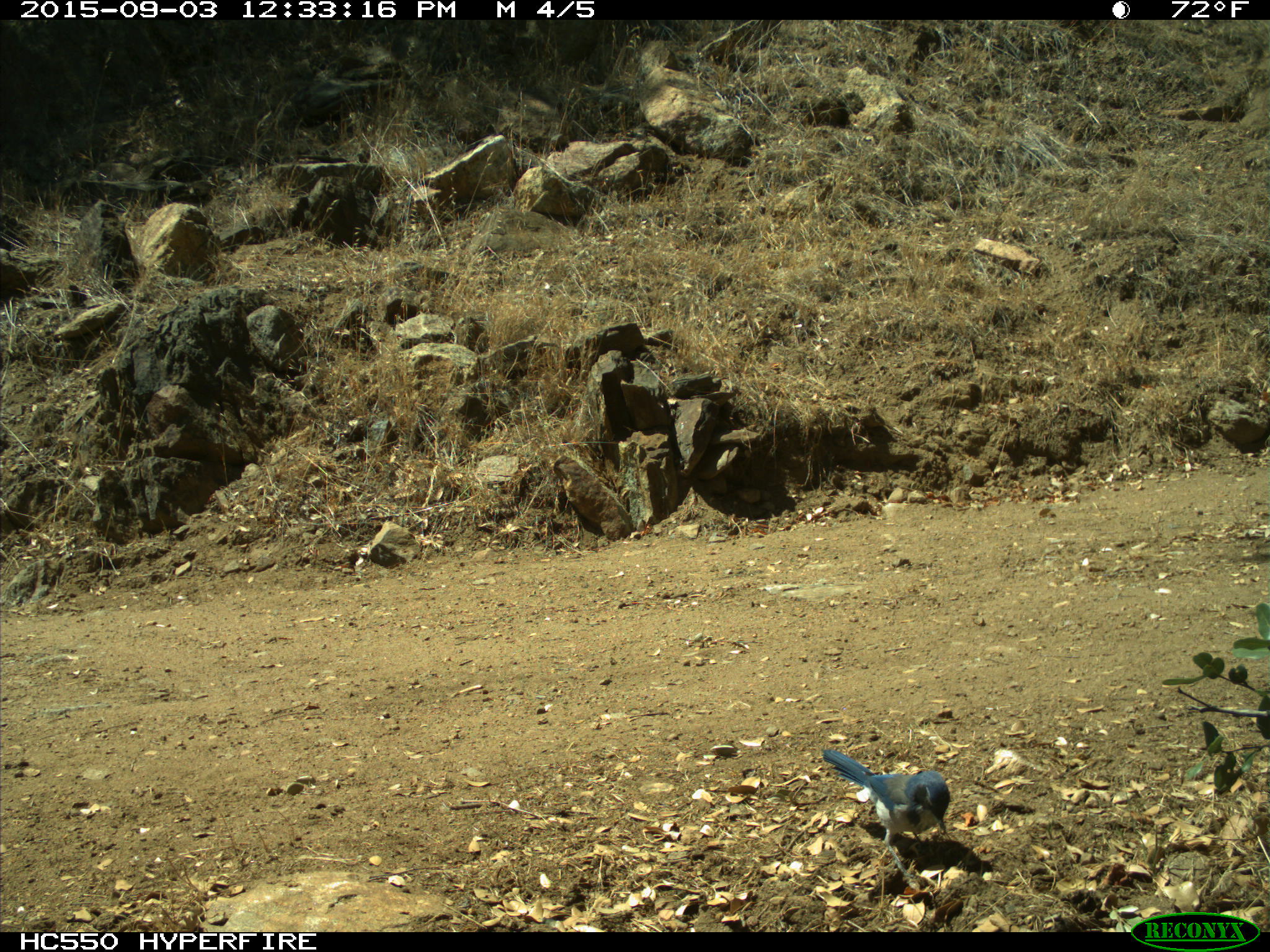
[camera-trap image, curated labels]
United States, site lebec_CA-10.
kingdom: Animalia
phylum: Chordata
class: Aves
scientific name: Aves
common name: birds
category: unidentified bird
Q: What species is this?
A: Unidentified bird (birds) (Aves).